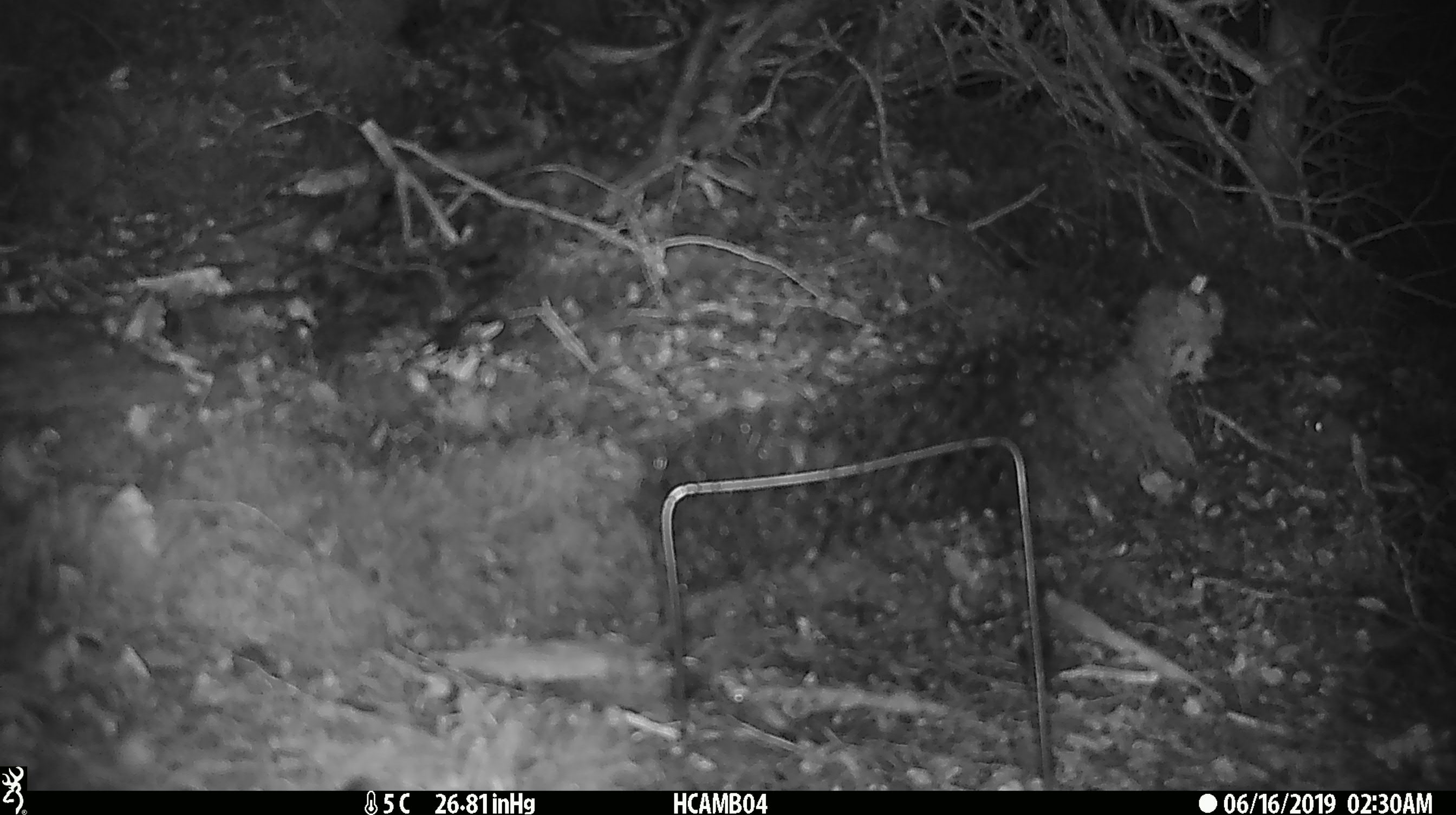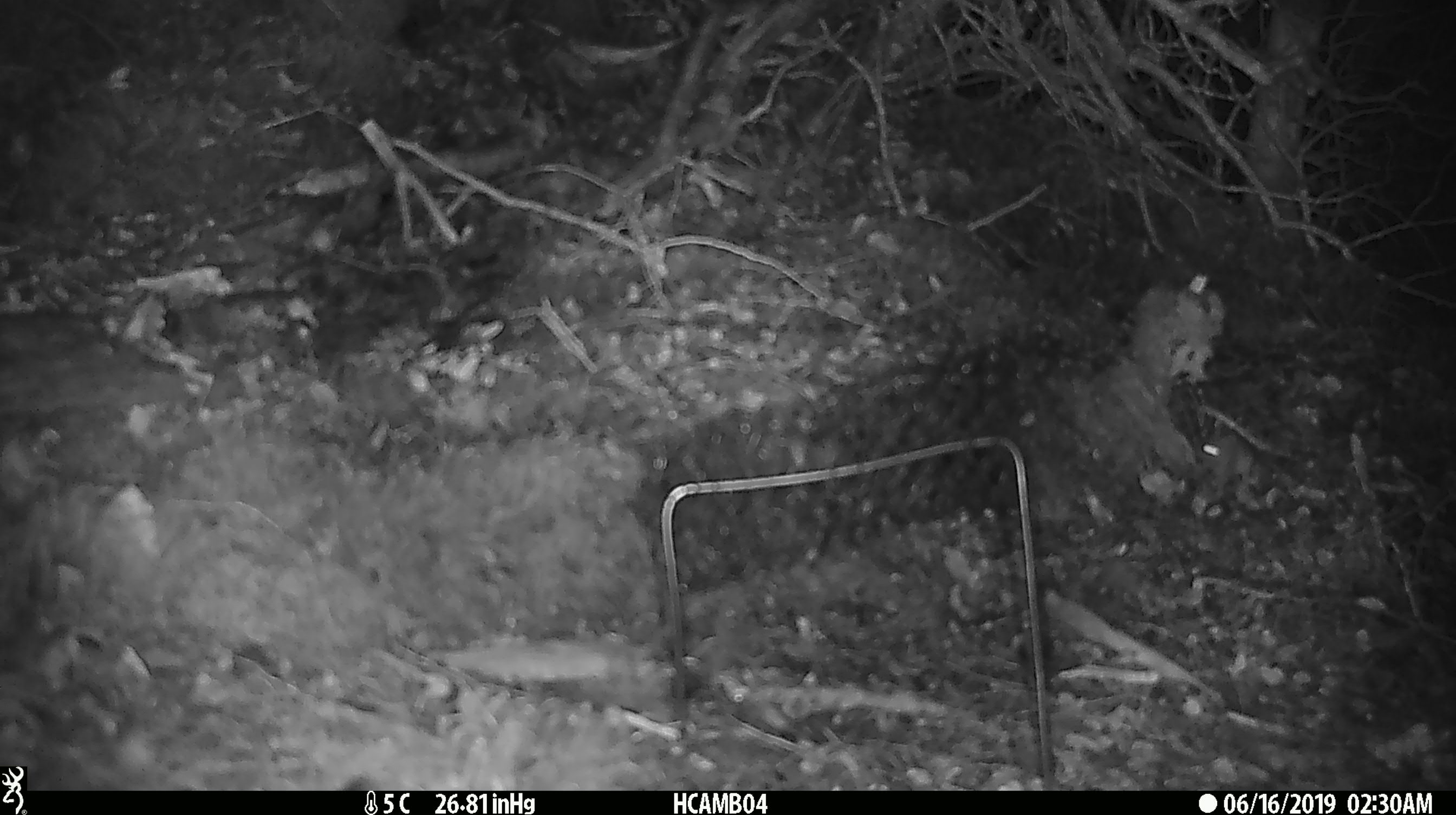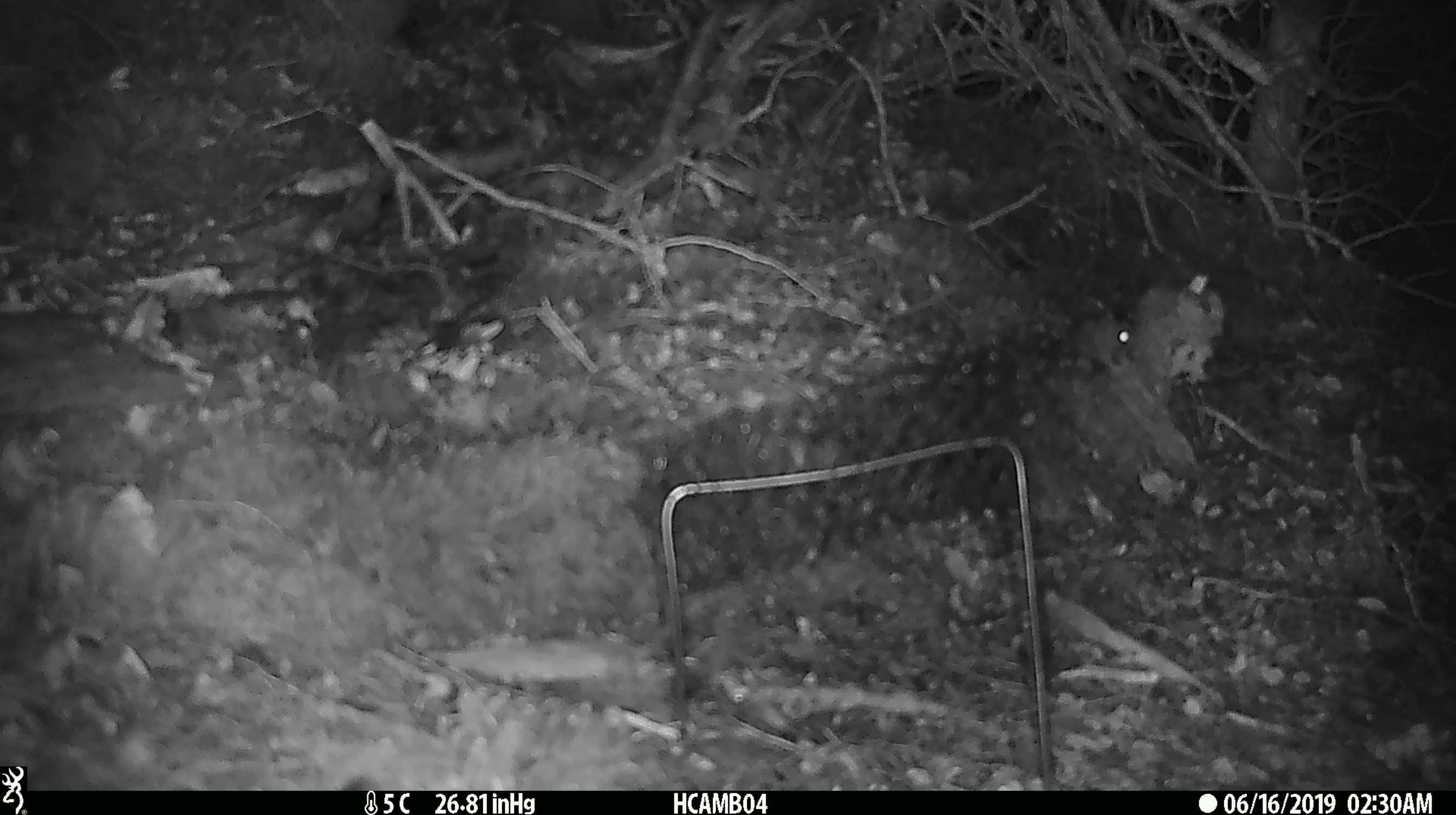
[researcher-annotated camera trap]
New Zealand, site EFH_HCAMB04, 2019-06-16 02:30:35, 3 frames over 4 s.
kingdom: Animalia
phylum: Chordata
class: Mammalia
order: Rodentia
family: Muridae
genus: Mus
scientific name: Mus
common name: mouse